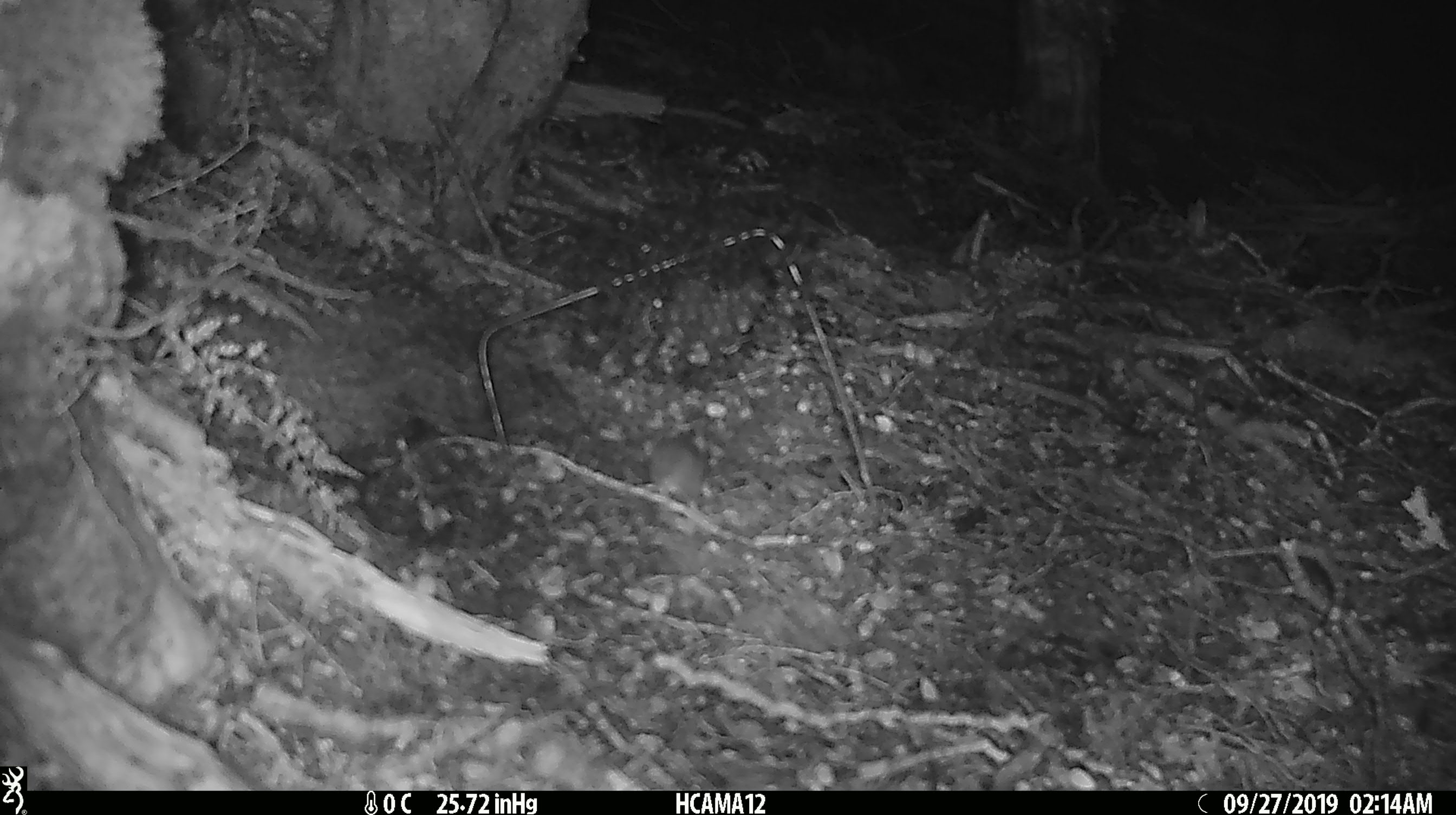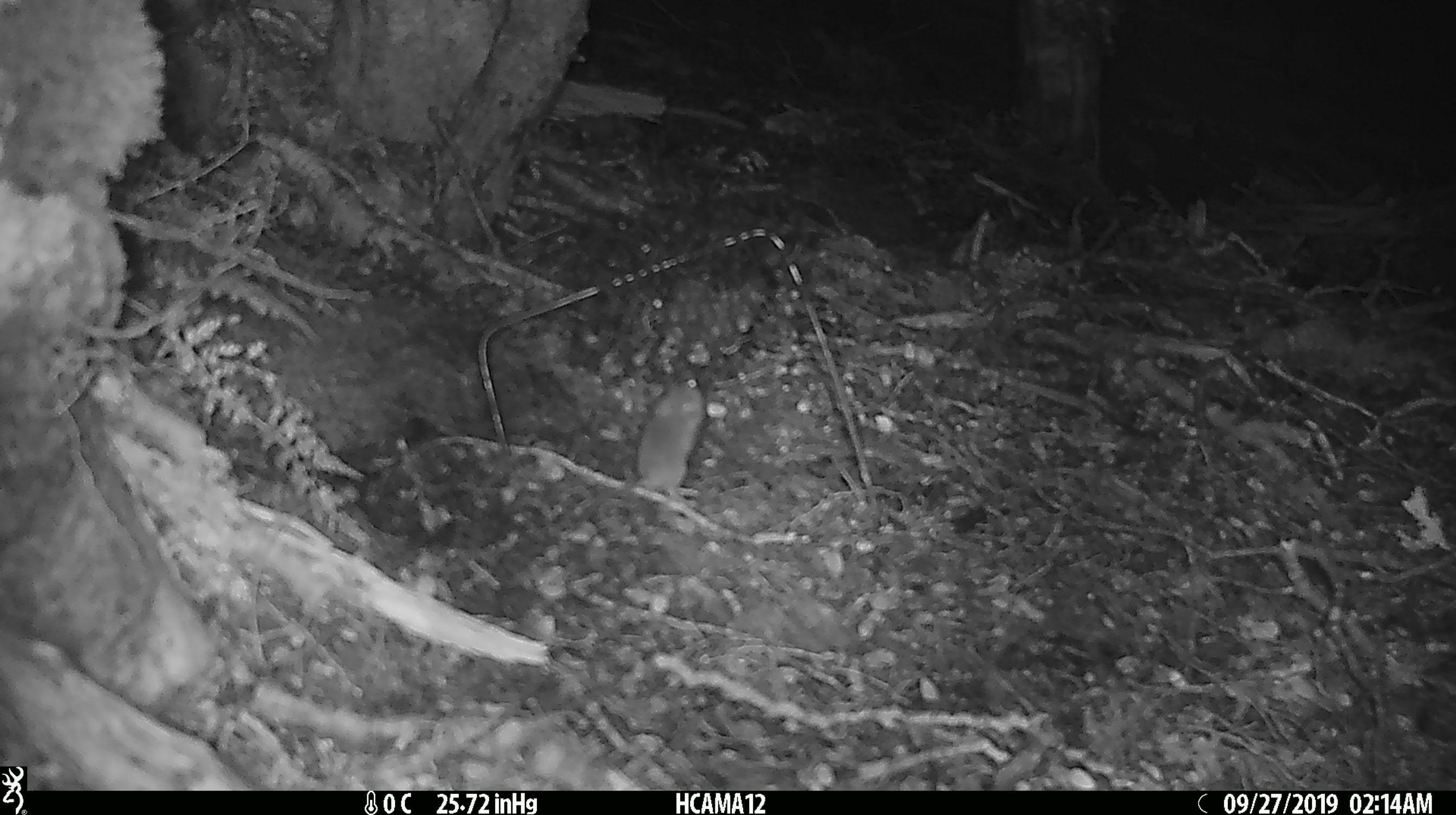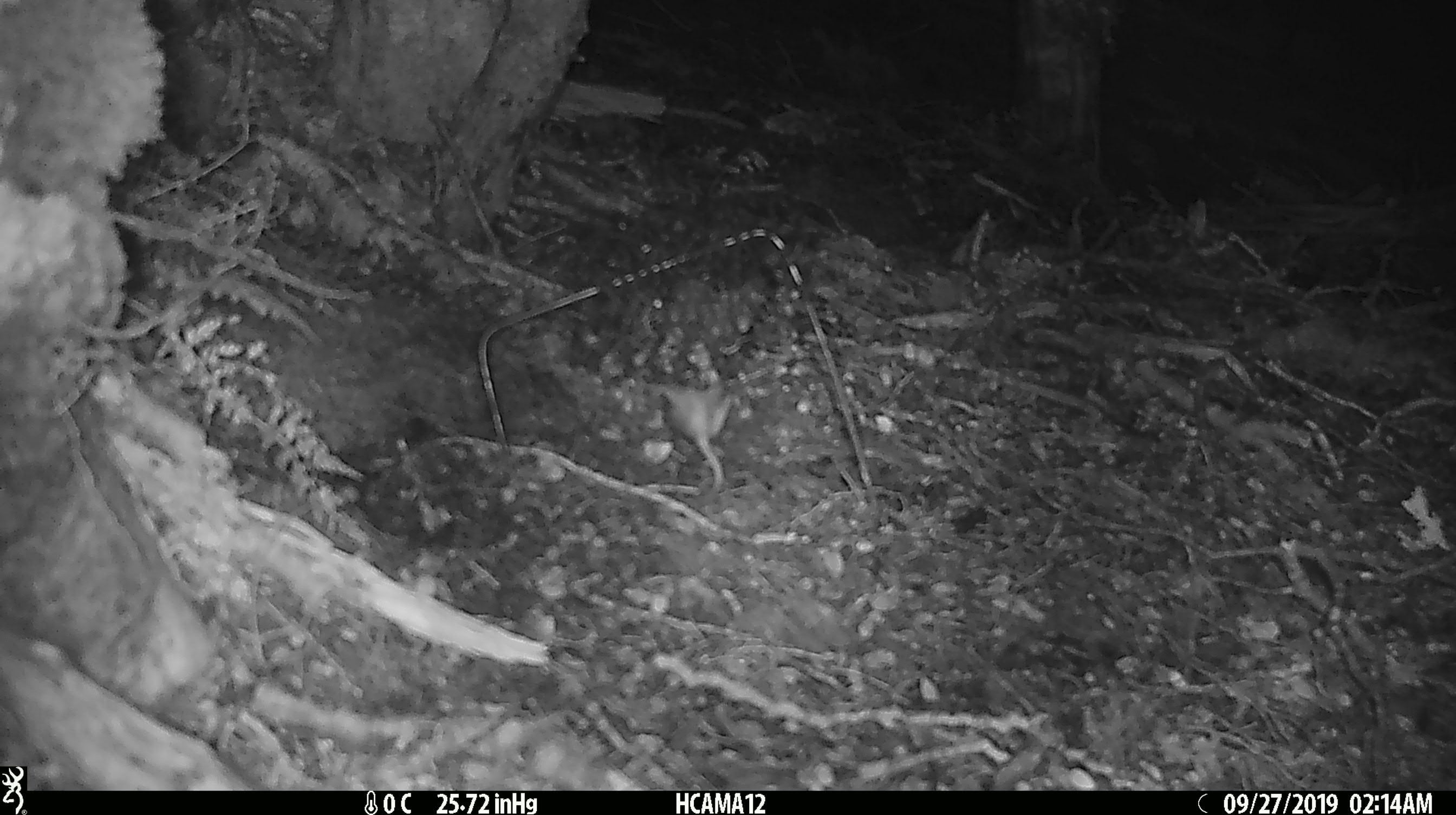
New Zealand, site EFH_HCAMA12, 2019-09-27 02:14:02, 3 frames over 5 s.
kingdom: Animalia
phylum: Chordata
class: Mammalia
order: Rodentia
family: Muridae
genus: Mus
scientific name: Mus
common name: mouse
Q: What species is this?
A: Mouse (Mus).